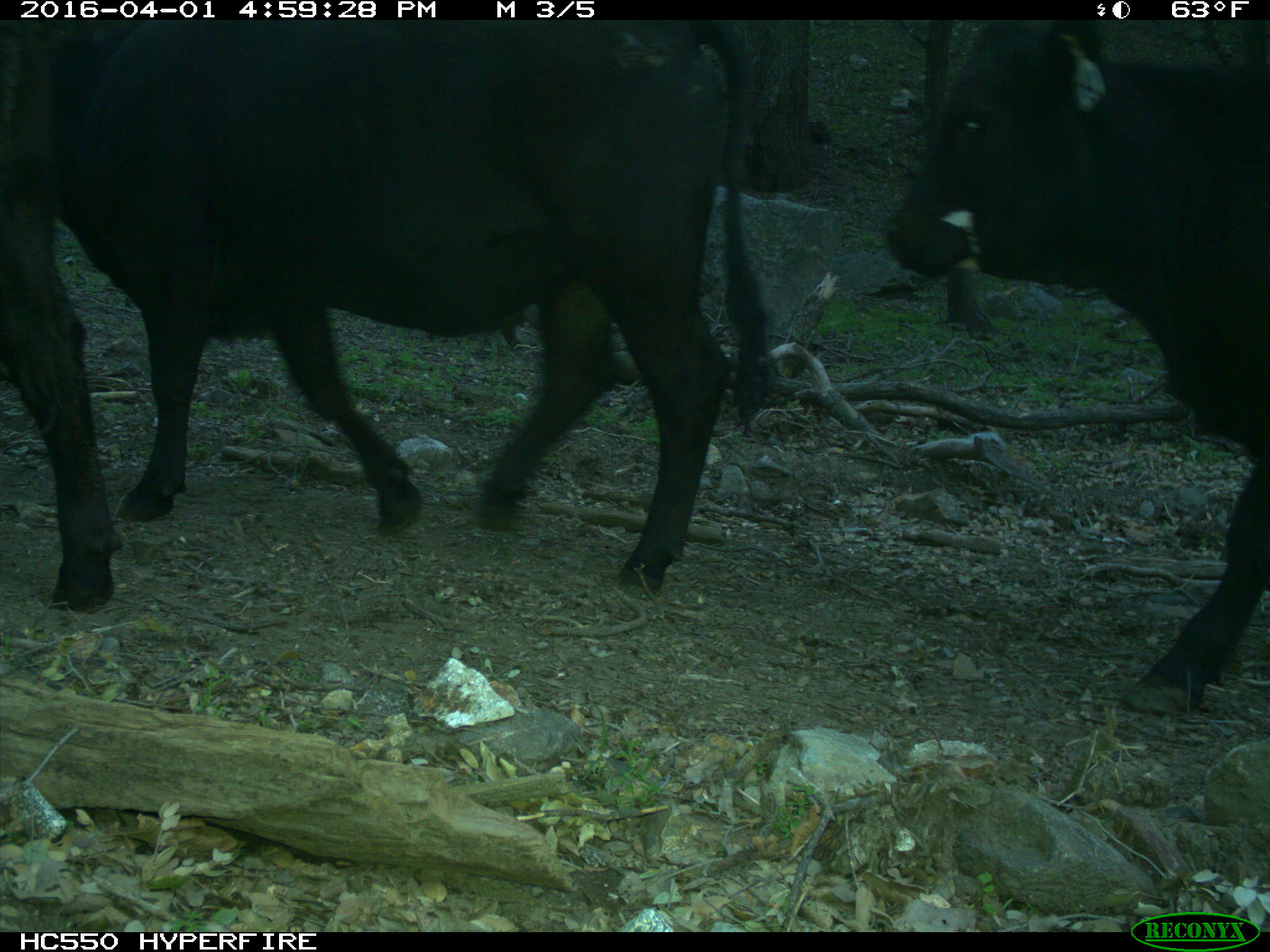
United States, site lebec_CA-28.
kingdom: Animalia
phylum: Chordata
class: Mammalia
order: Artiodactyla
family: Bovidae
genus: Bos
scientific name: Bos taurus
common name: domestic cow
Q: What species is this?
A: Bos taurus (domestic cow).